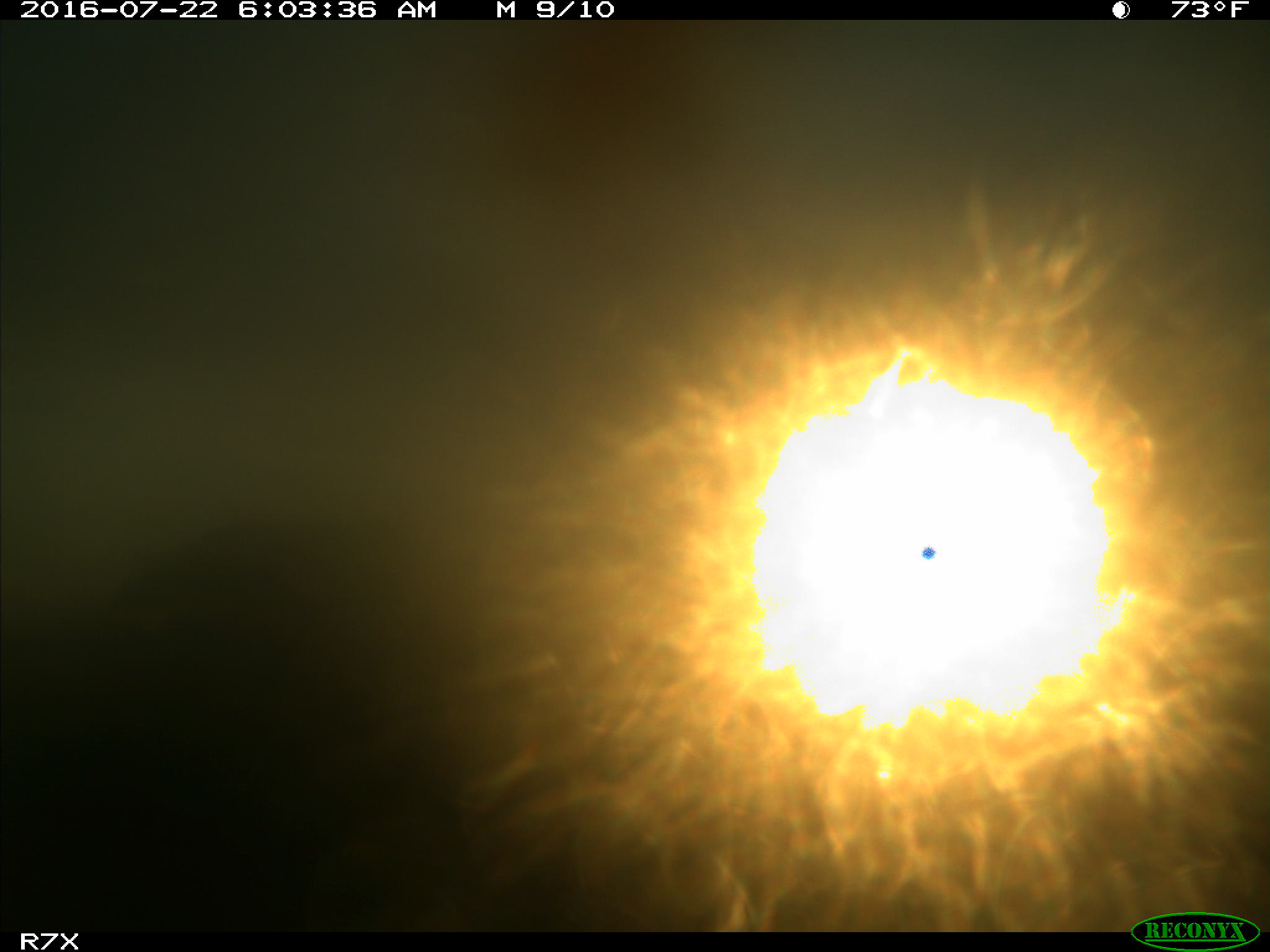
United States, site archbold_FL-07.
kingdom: Animalia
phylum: Chordata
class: Mammalia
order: Artiodactyla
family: Bovidae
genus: Bos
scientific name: Bos taurus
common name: domestic cow